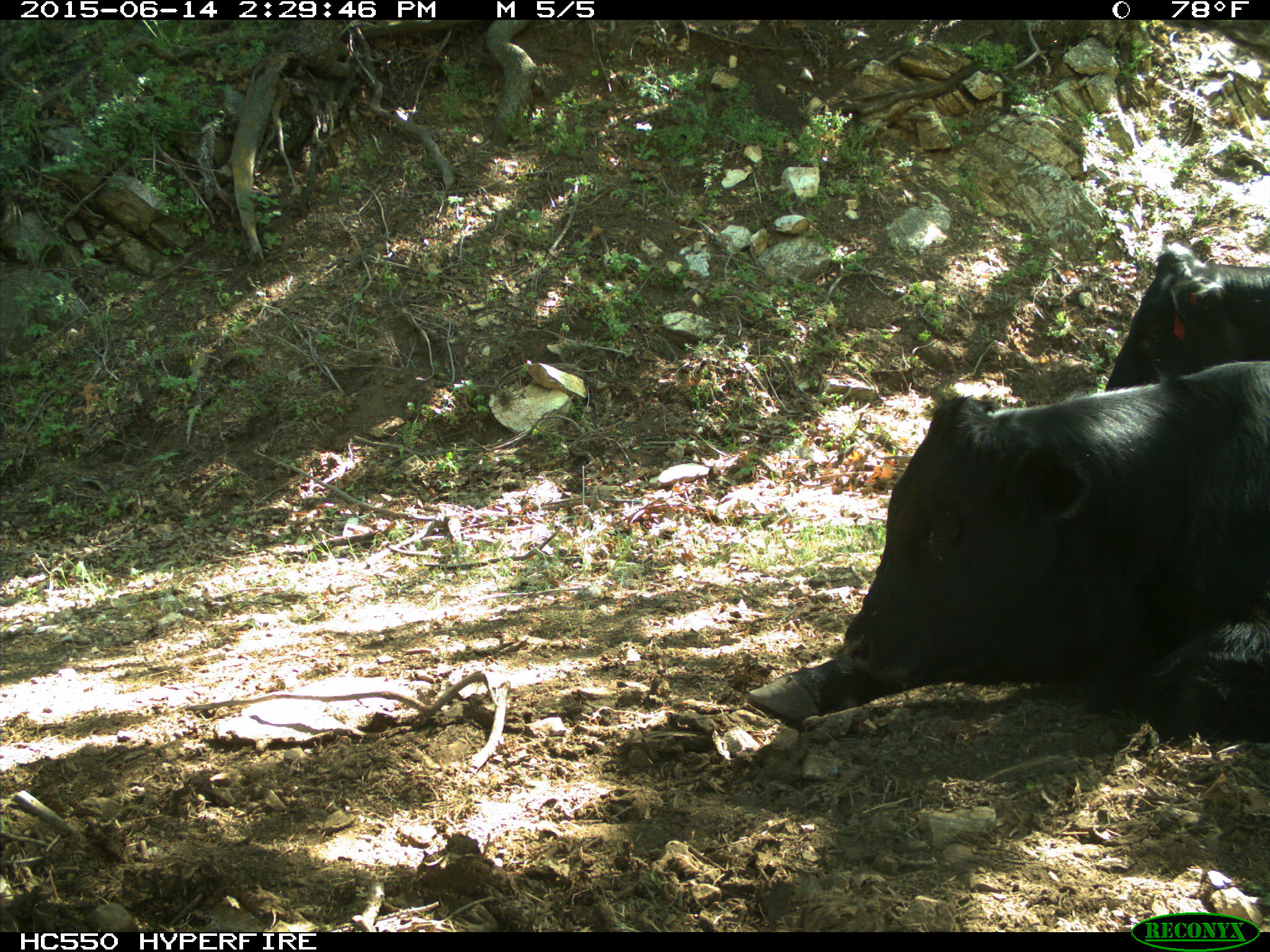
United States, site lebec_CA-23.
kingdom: Animalia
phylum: Chordata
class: Mammalia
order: Artiodactyla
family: Bovidae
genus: Bos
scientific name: Bos taurus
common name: domestic cow